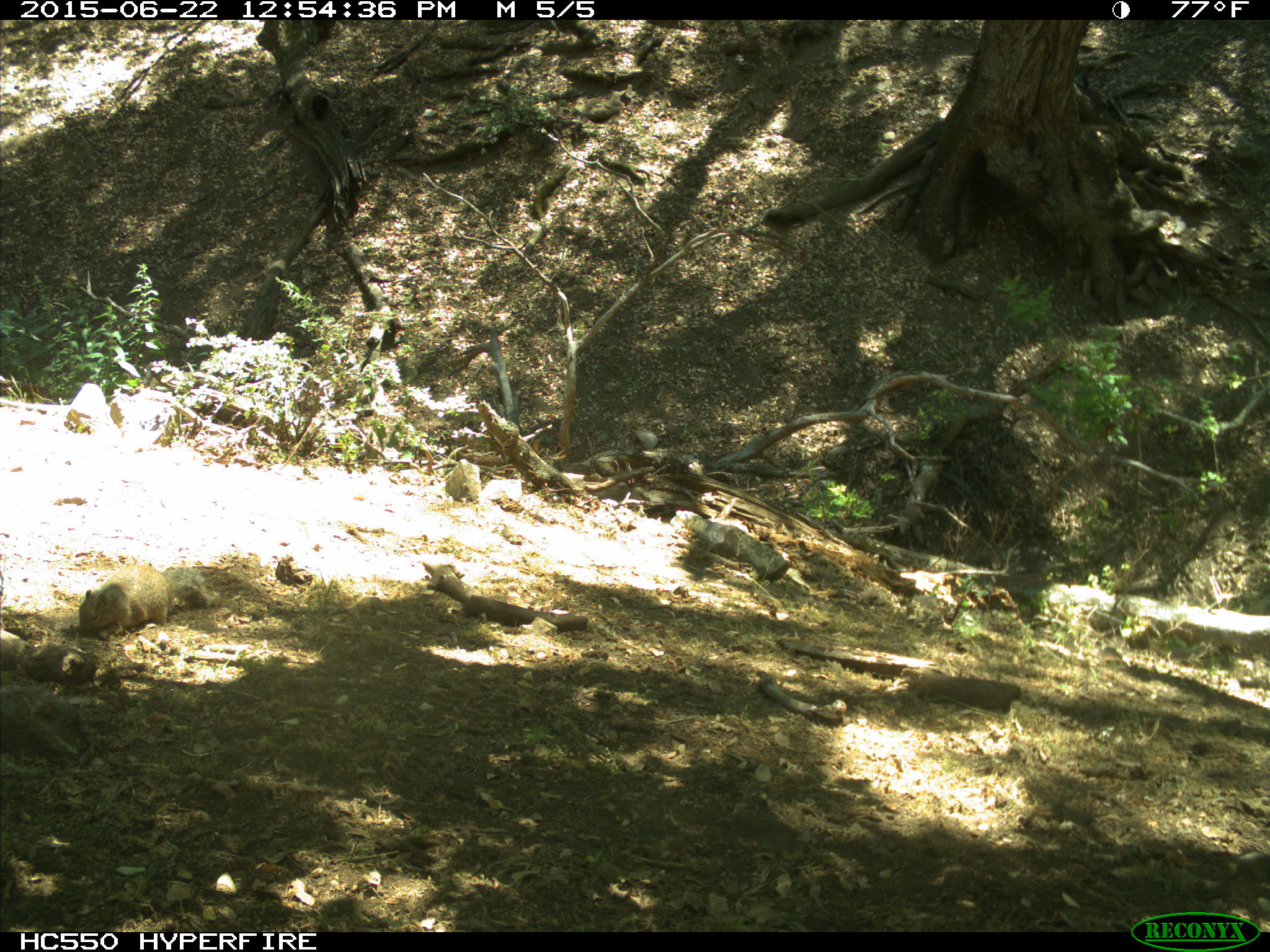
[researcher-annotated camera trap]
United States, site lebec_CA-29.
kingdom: Animalia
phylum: Chordata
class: Mammalia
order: Rodentia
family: Sciuridae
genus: Otospermophilus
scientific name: Otospermophilus beecheyi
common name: california ground squirrel